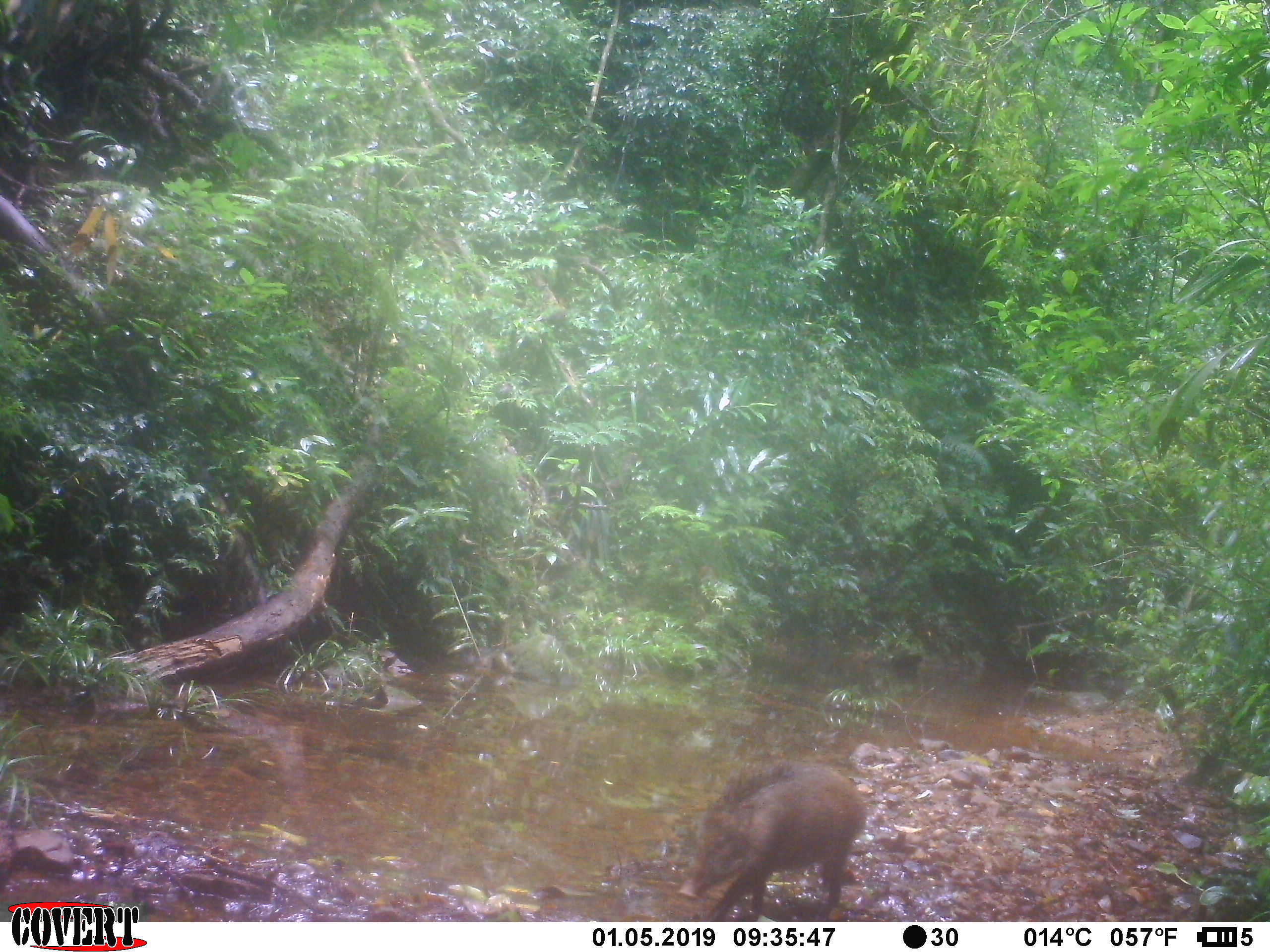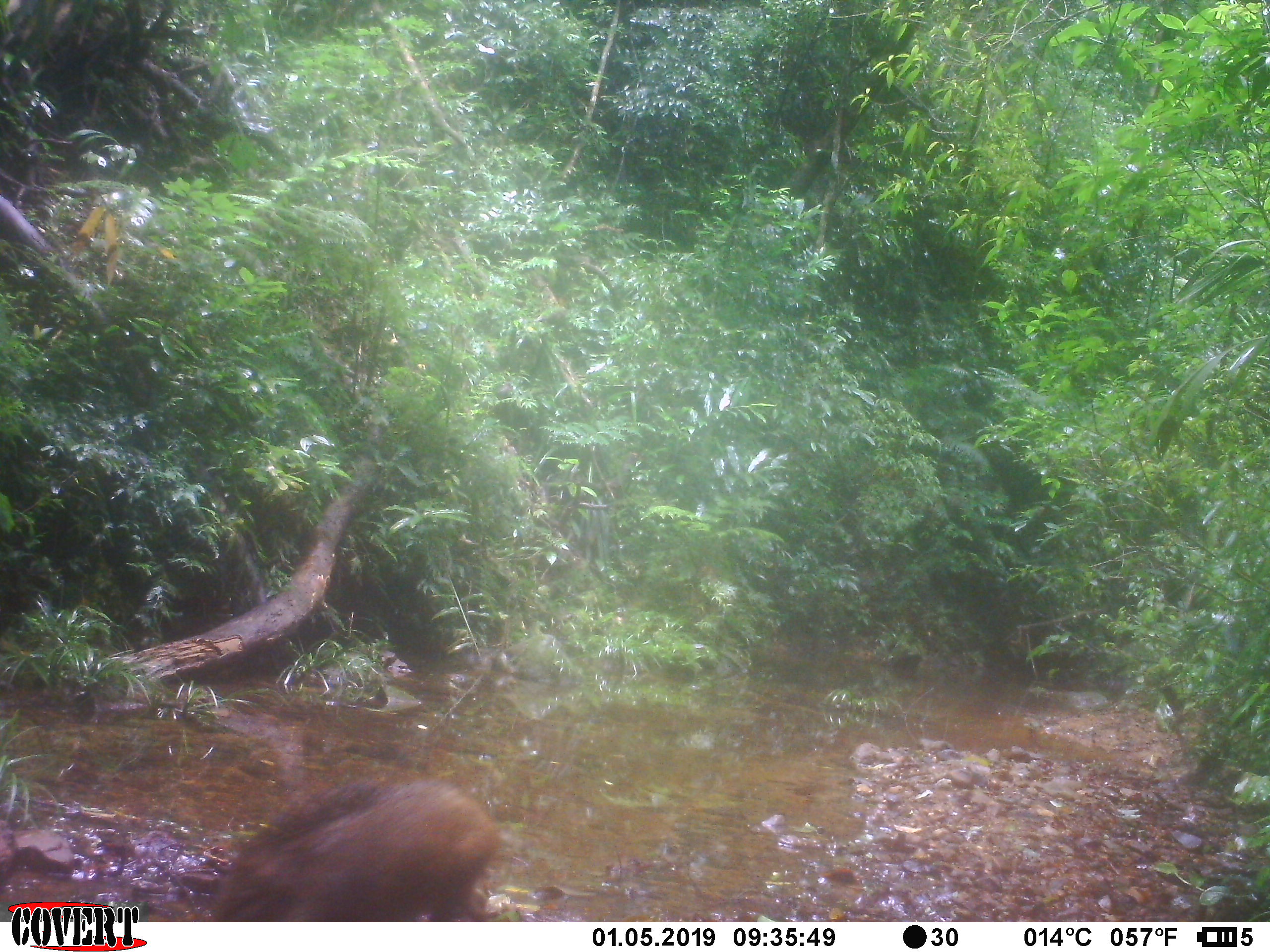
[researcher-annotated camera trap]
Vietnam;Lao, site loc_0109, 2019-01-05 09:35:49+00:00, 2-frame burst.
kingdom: Animalia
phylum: Chordata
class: Mammalia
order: Artiodactyla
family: Suidae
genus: Sus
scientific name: Sus scrofa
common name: eurasian wild pig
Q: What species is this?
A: Eurasian wild pig (Sus scrofa).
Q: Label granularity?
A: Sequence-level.